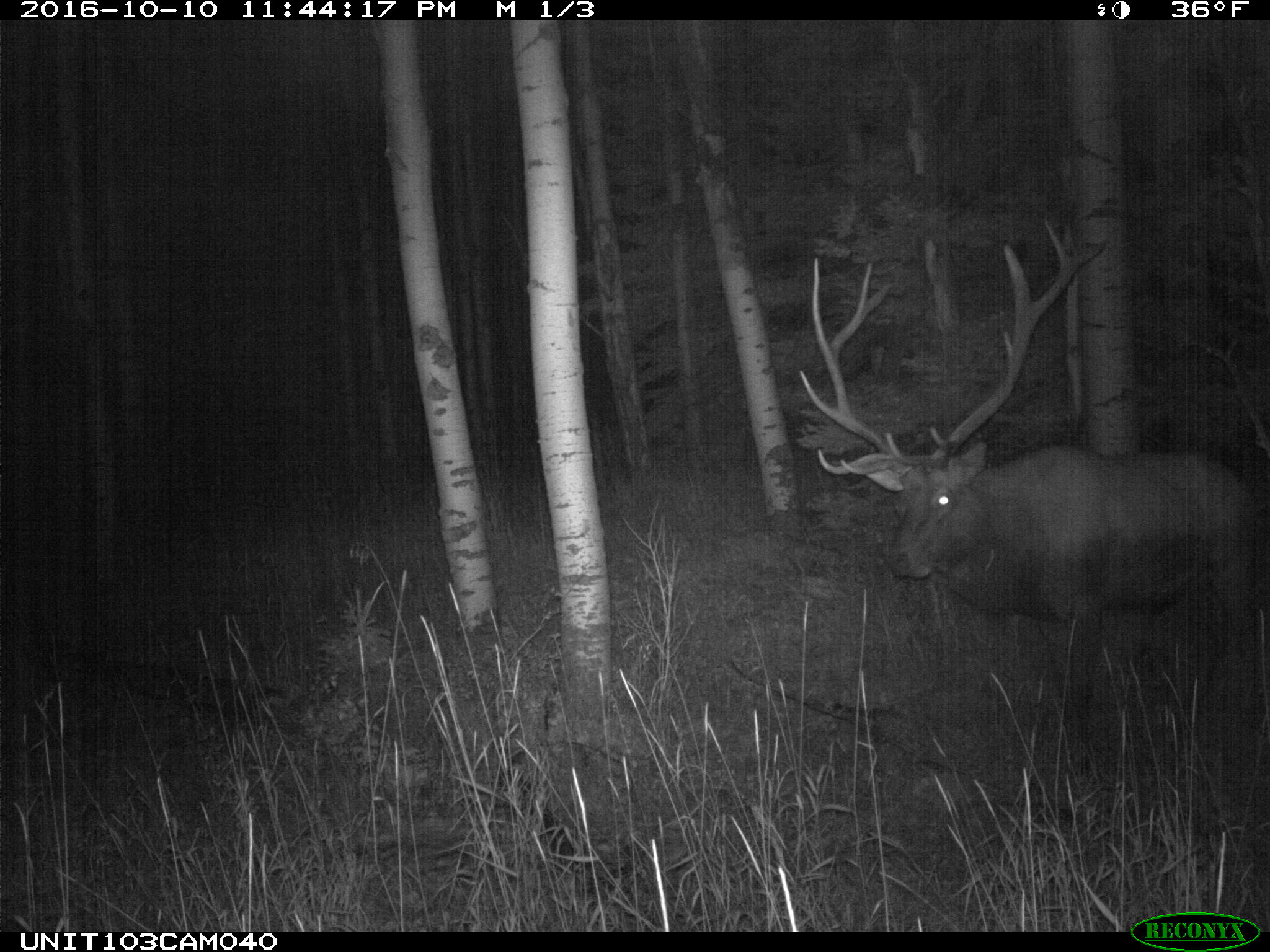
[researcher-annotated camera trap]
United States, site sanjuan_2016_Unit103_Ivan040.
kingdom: Animalia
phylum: Chordata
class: Mammalia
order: Artiodactyla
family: Cervidae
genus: Cervus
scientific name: Cervus elaphus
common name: red deer